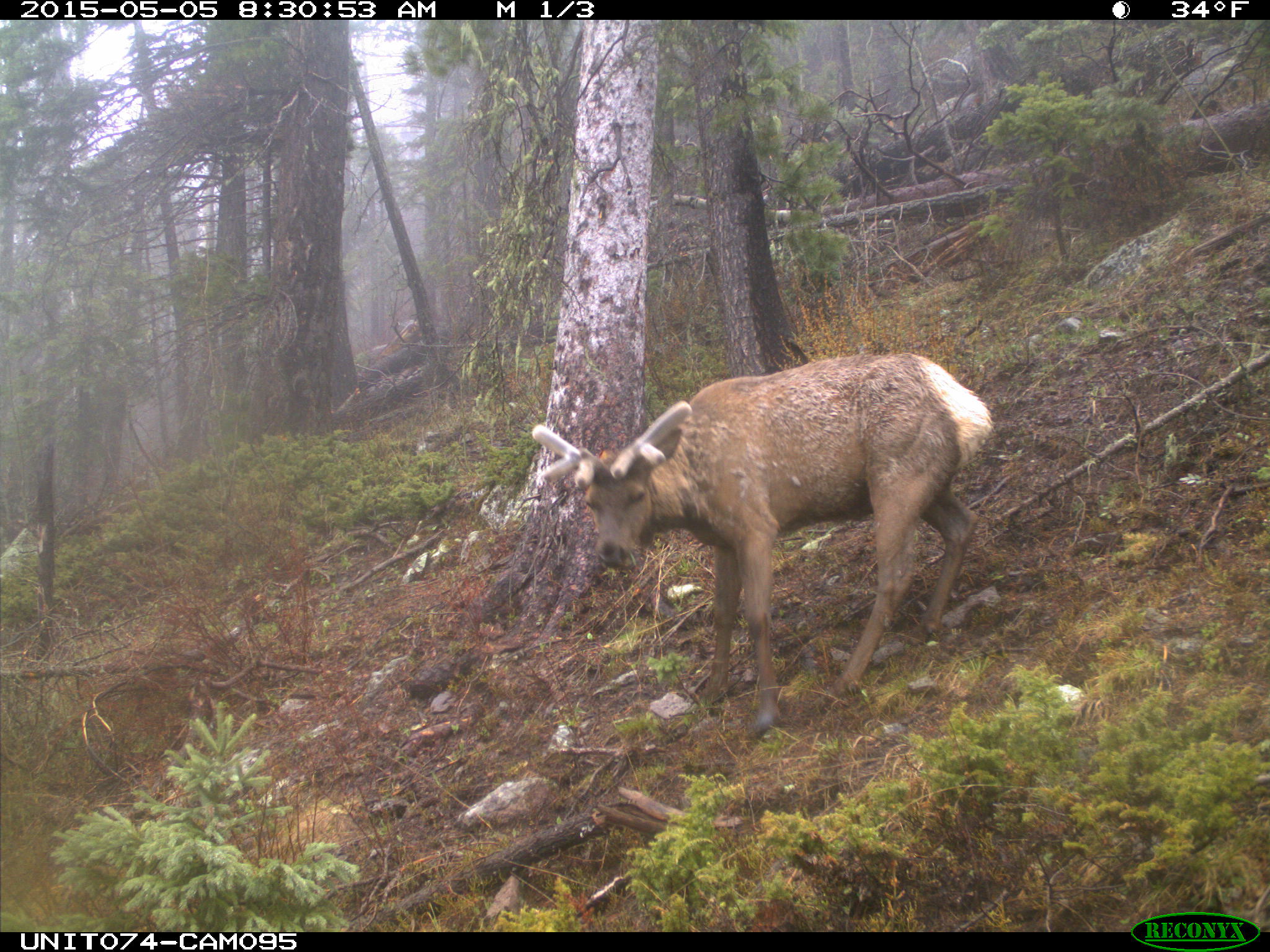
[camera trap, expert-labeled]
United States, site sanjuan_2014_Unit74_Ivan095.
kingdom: Animalia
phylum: Chordata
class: Mammalia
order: Artiodactyla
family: Cervidae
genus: Cervus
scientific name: Cervus elaphus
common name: red deer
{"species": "Cervus elaphus (red deer)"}